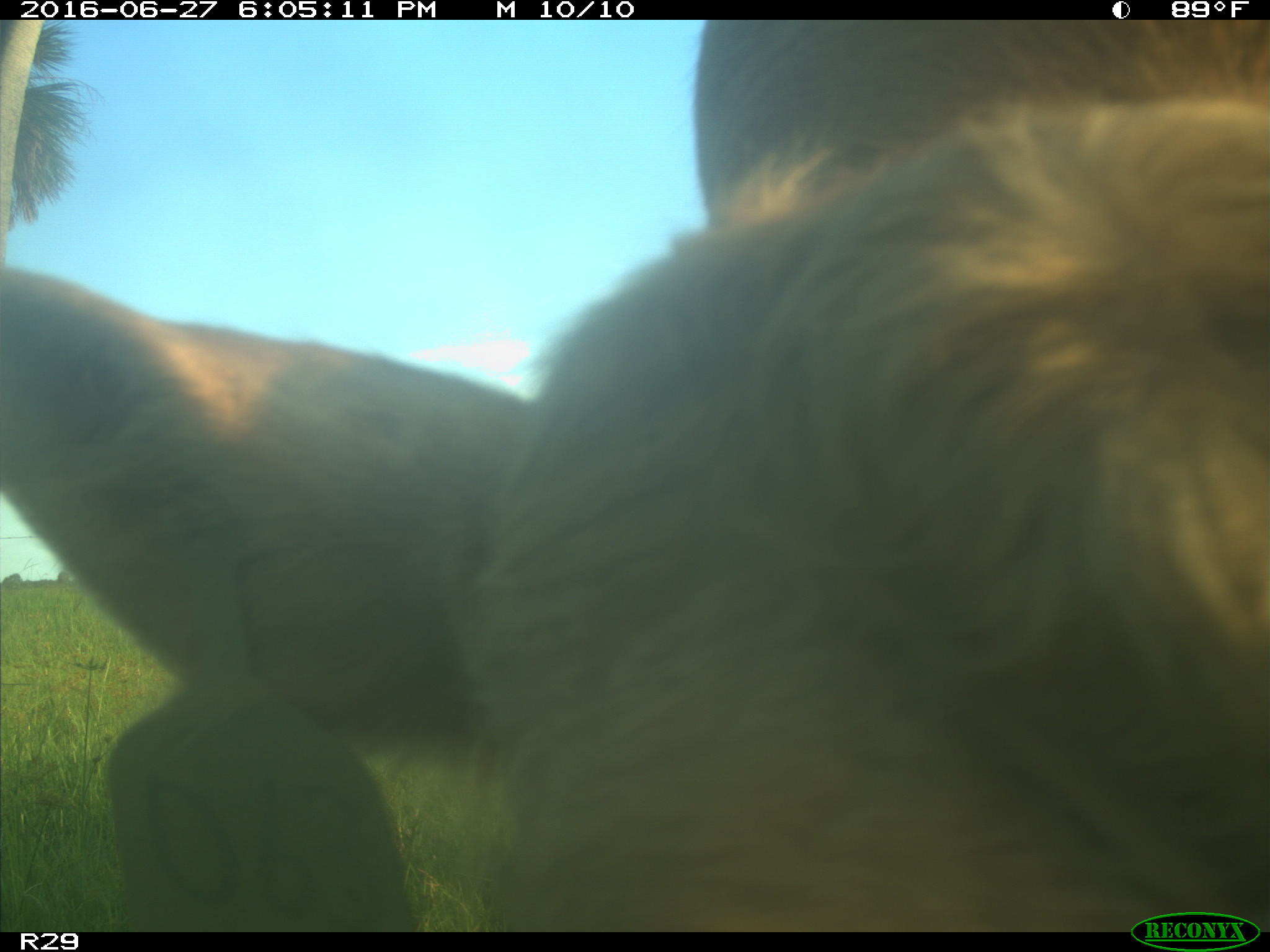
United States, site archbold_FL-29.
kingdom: Animalia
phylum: Chordata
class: Mammalia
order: Artiodactyla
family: Bovidae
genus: Bos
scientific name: Bos taurus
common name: domestic cow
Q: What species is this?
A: Bos taurus (domestic cow).